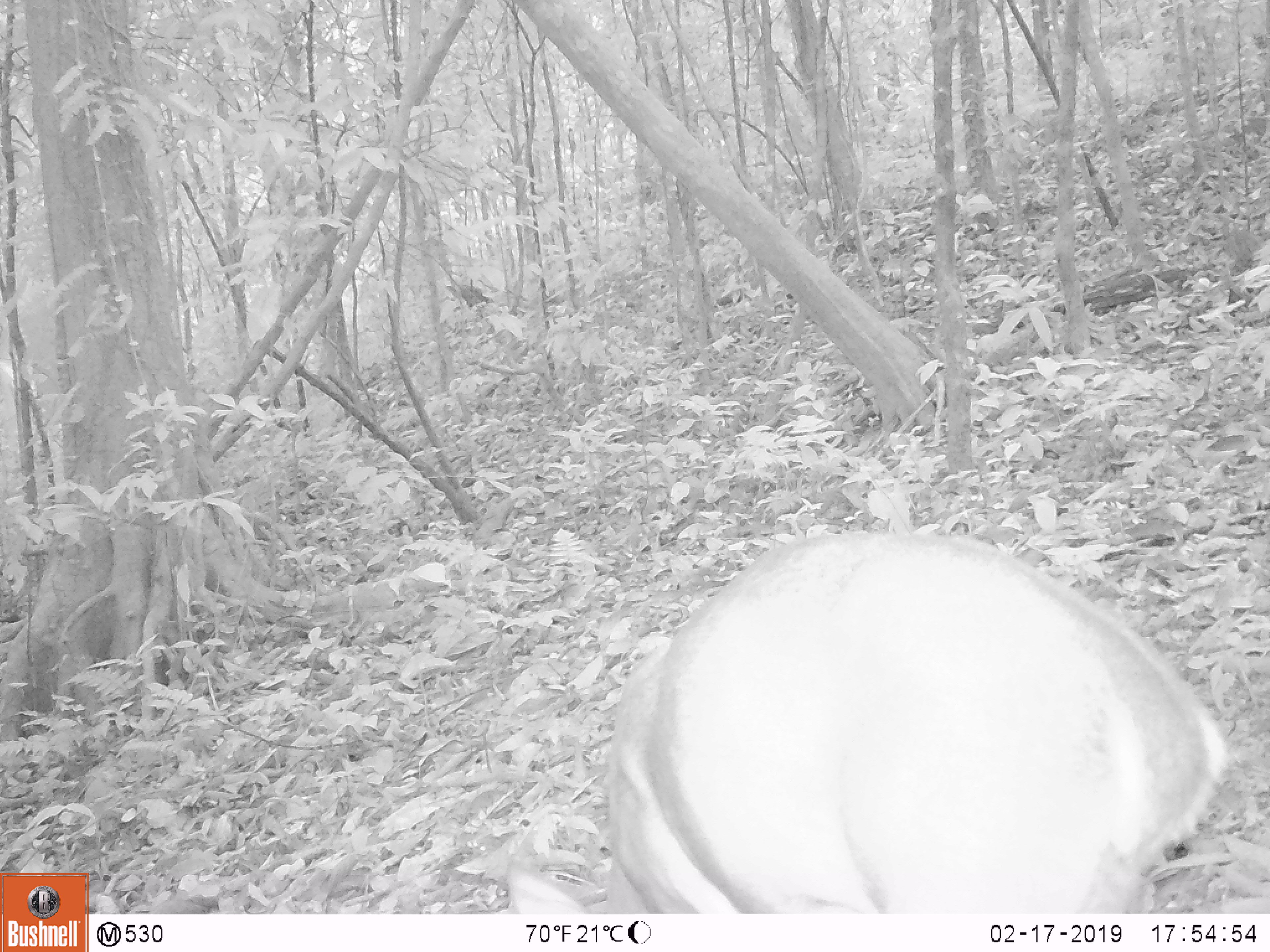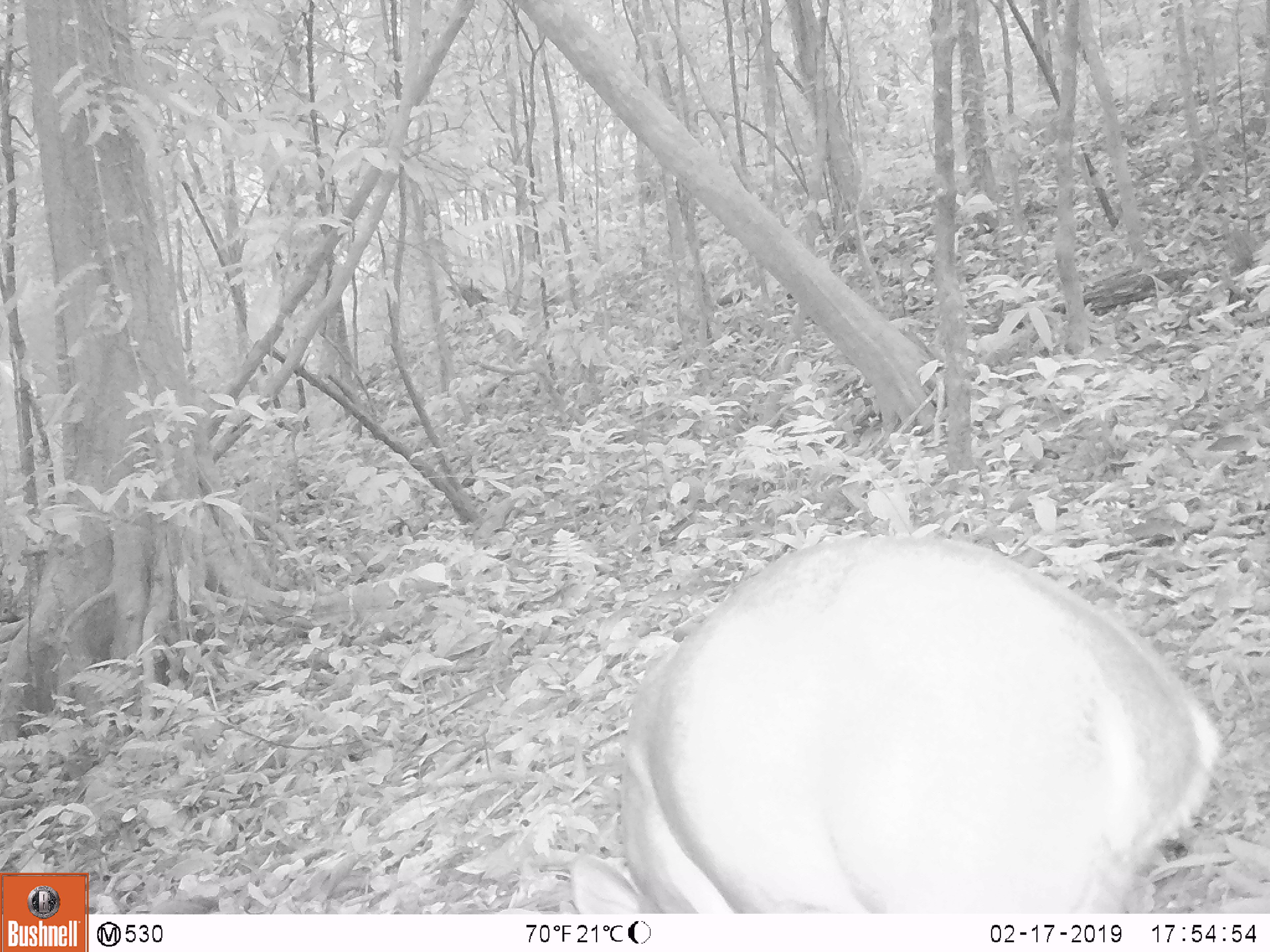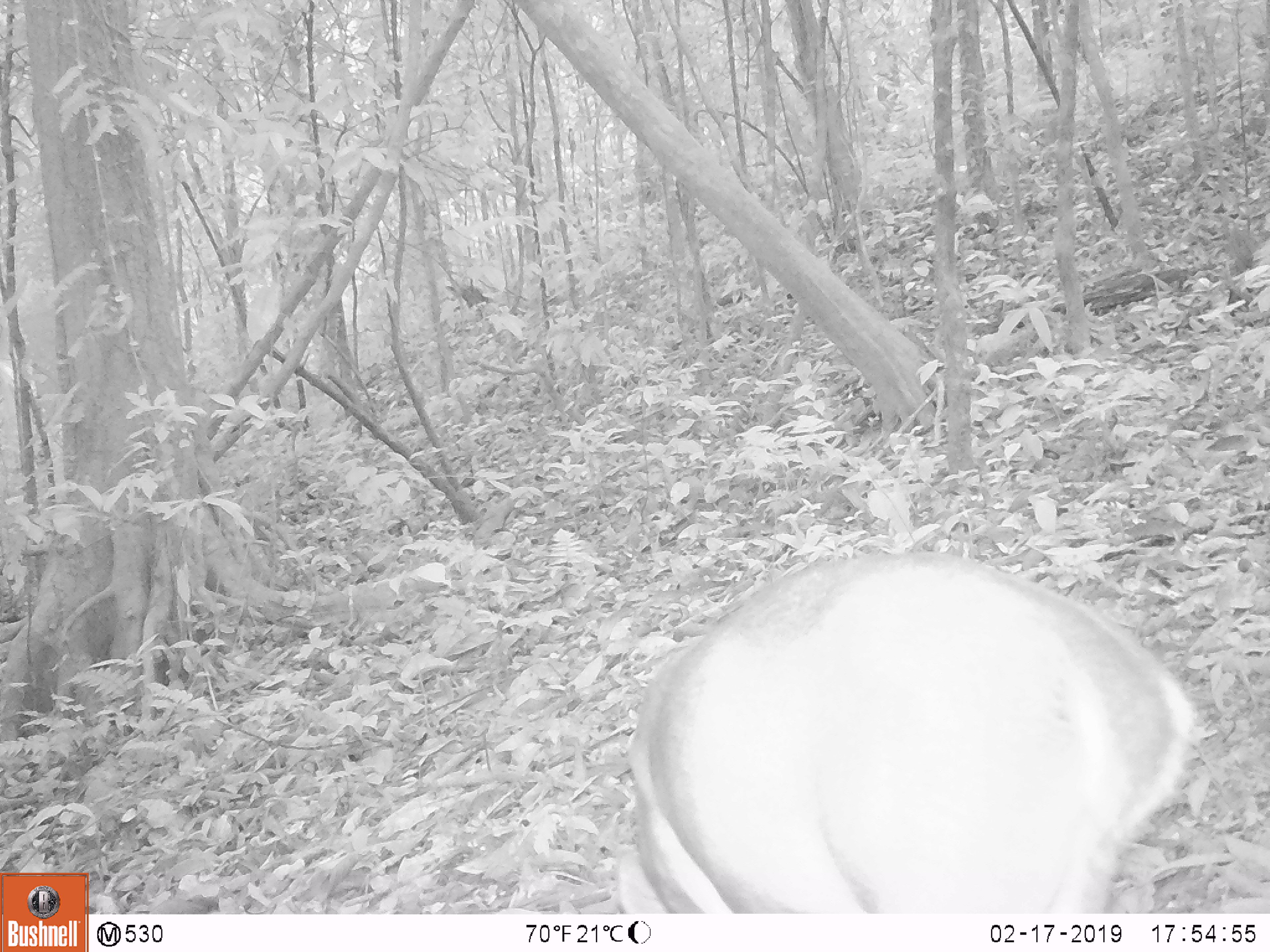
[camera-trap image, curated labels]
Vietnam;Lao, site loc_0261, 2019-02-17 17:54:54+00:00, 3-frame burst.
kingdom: Animalia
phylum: Chordata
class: Mammalia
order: Artiodactyla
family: Cervidae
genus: Muntiacus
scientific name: Muntiacus vuquangensis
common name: large-antlered muntjac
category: large antlered muntjac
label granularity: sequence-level